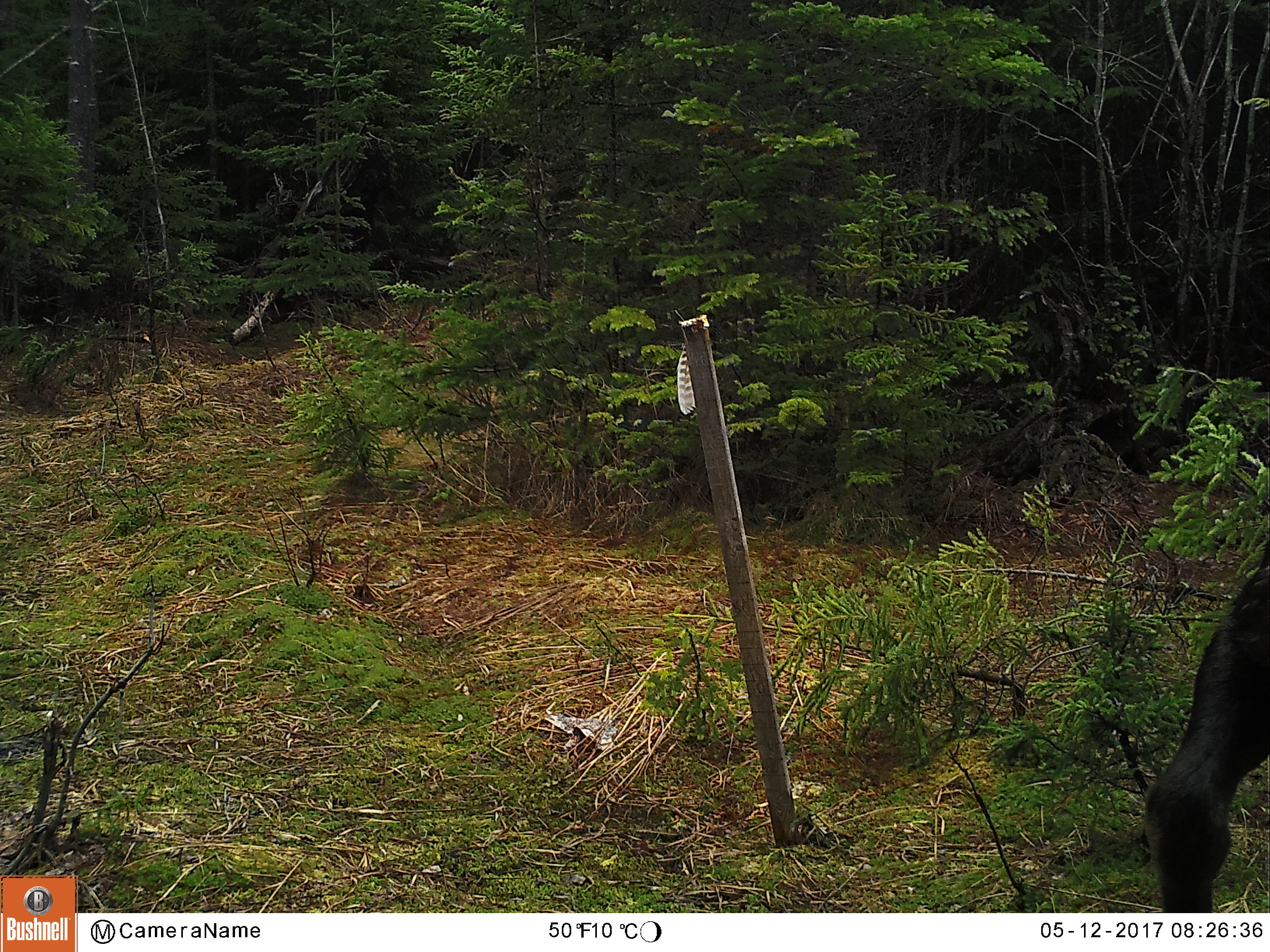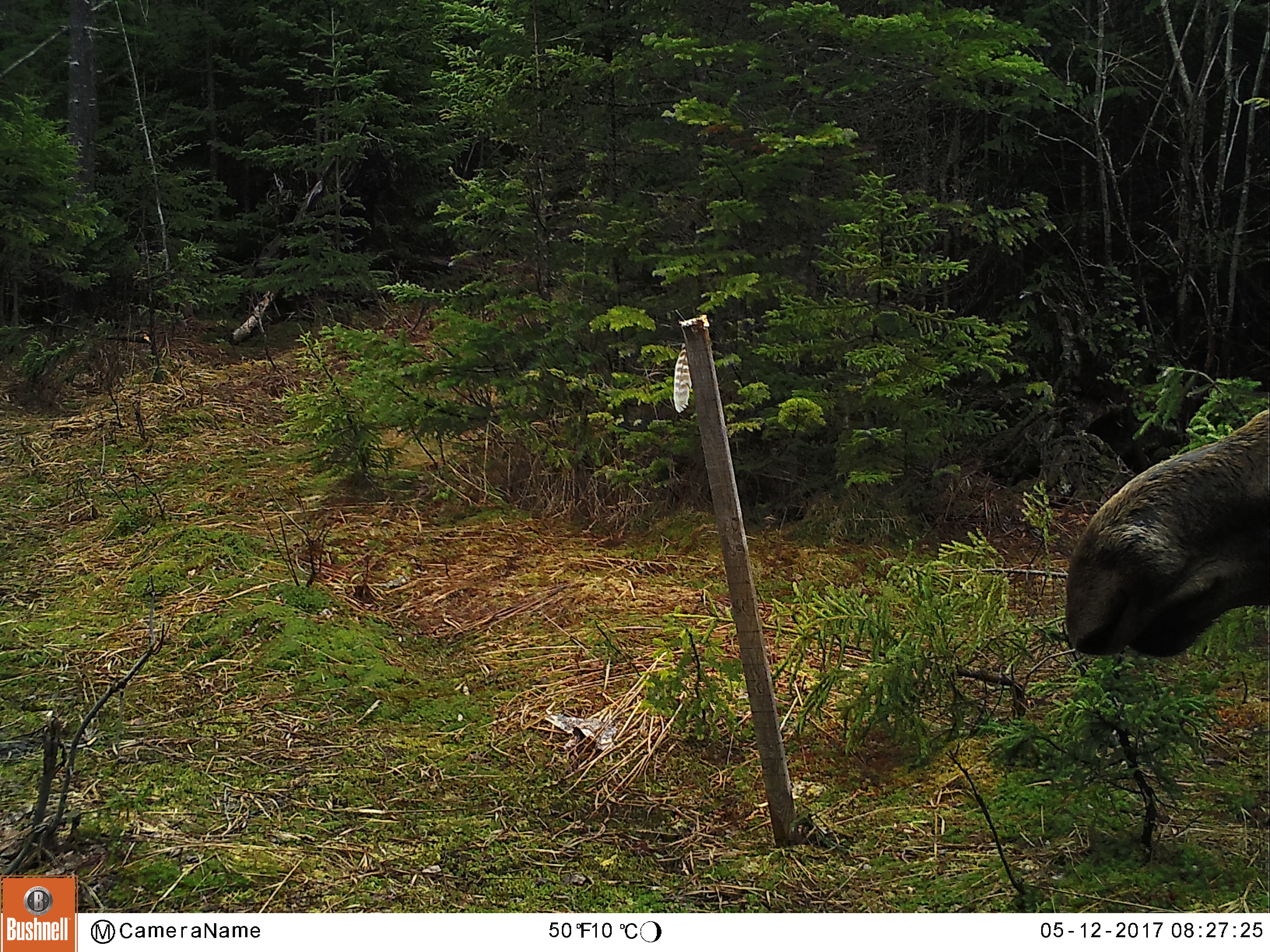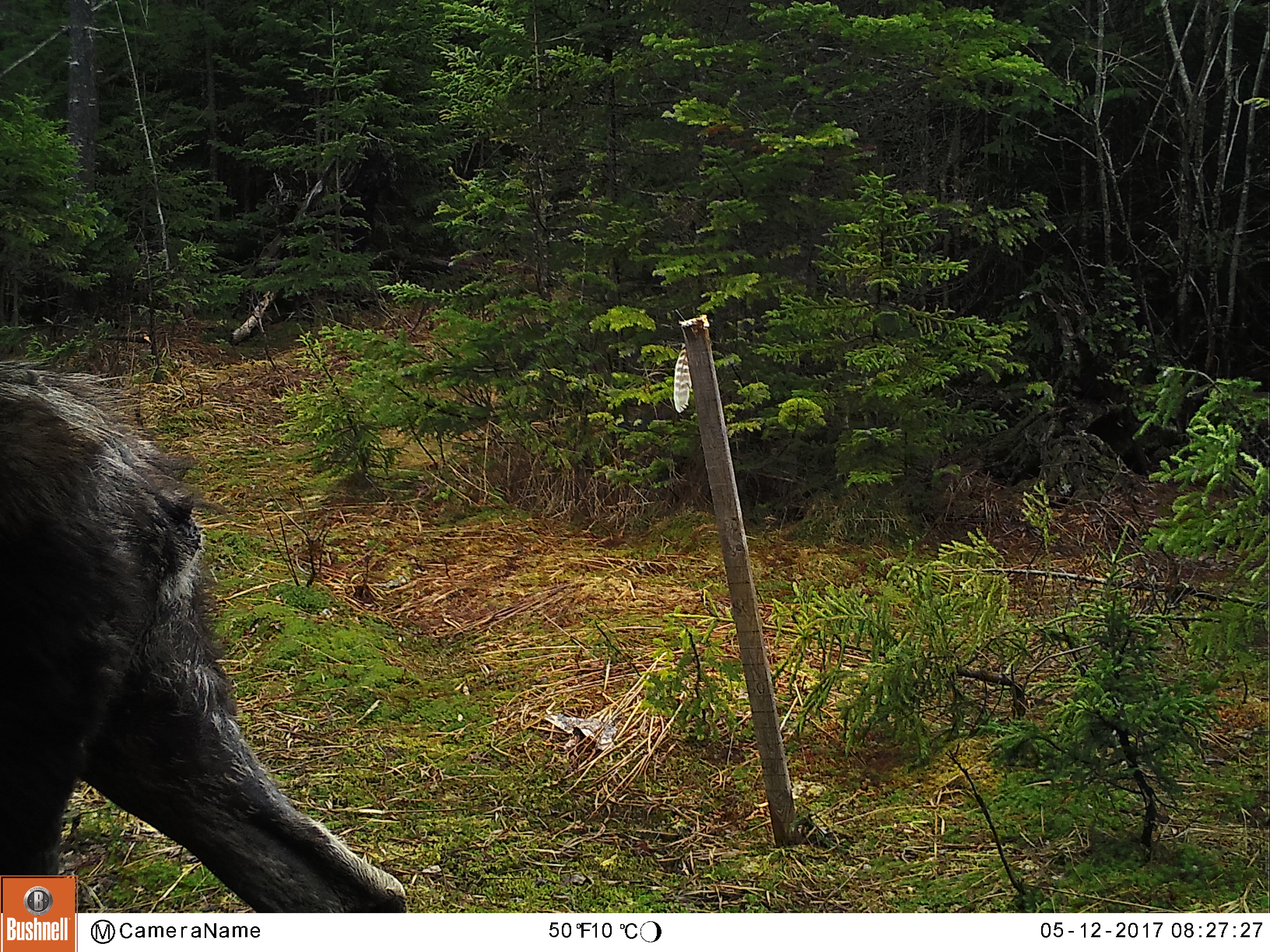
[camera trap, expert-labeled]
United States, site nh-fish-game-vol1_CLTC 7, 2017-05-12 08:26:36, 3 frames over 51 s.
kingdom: Animalia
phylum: Chordata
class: Mammalia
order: Artiodactyla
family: Cervidae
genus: Alces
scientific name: Alces alces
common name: moose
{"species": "moose (Alces alces)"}